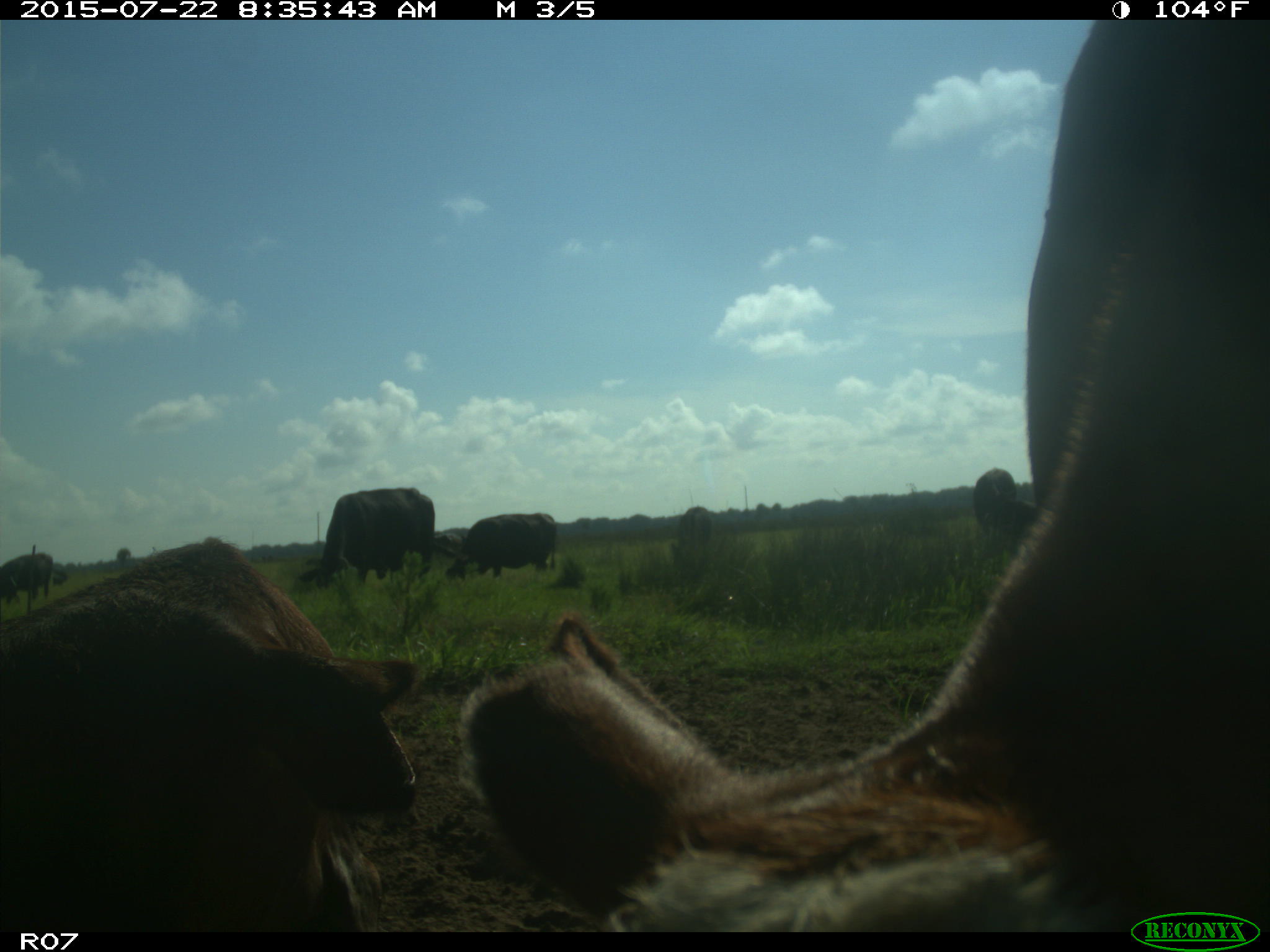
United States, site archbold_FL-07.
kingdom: Animalia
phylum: Chordata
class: Mammalia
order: Artiodactyla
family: Suidae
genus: Sus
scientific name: Sus scrofa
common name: wild boar